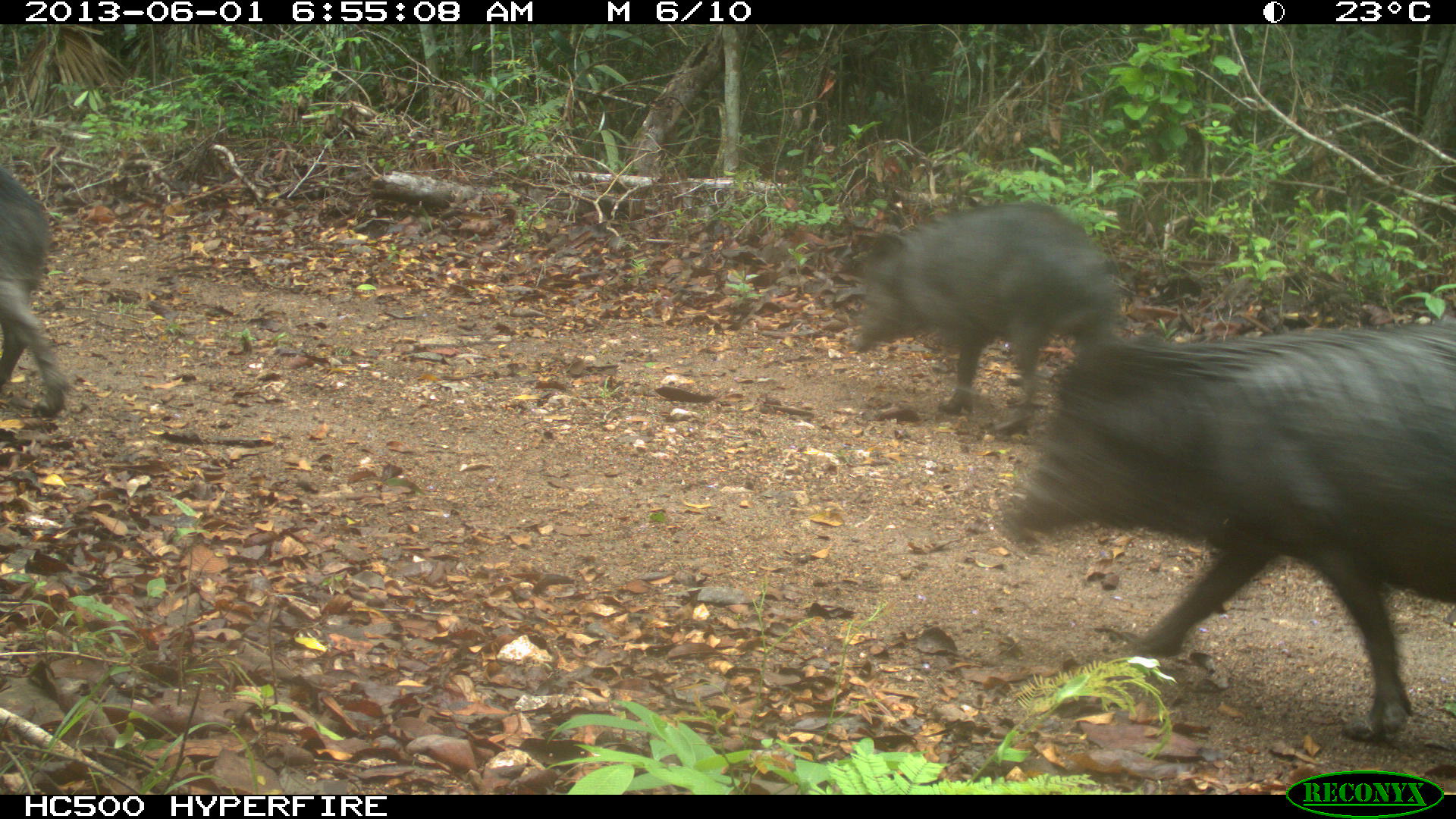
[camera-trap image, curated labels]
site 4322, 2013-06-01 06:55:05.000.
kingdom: Animalia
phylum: Chordata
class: Mammalia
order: Artiodactyla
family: Tayassuidae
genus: Tayassu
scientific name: Tayassu pecari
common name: white-lipped peccary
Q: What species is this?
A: Tayassu pecari (white-lipped peccary).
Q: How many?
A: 39.